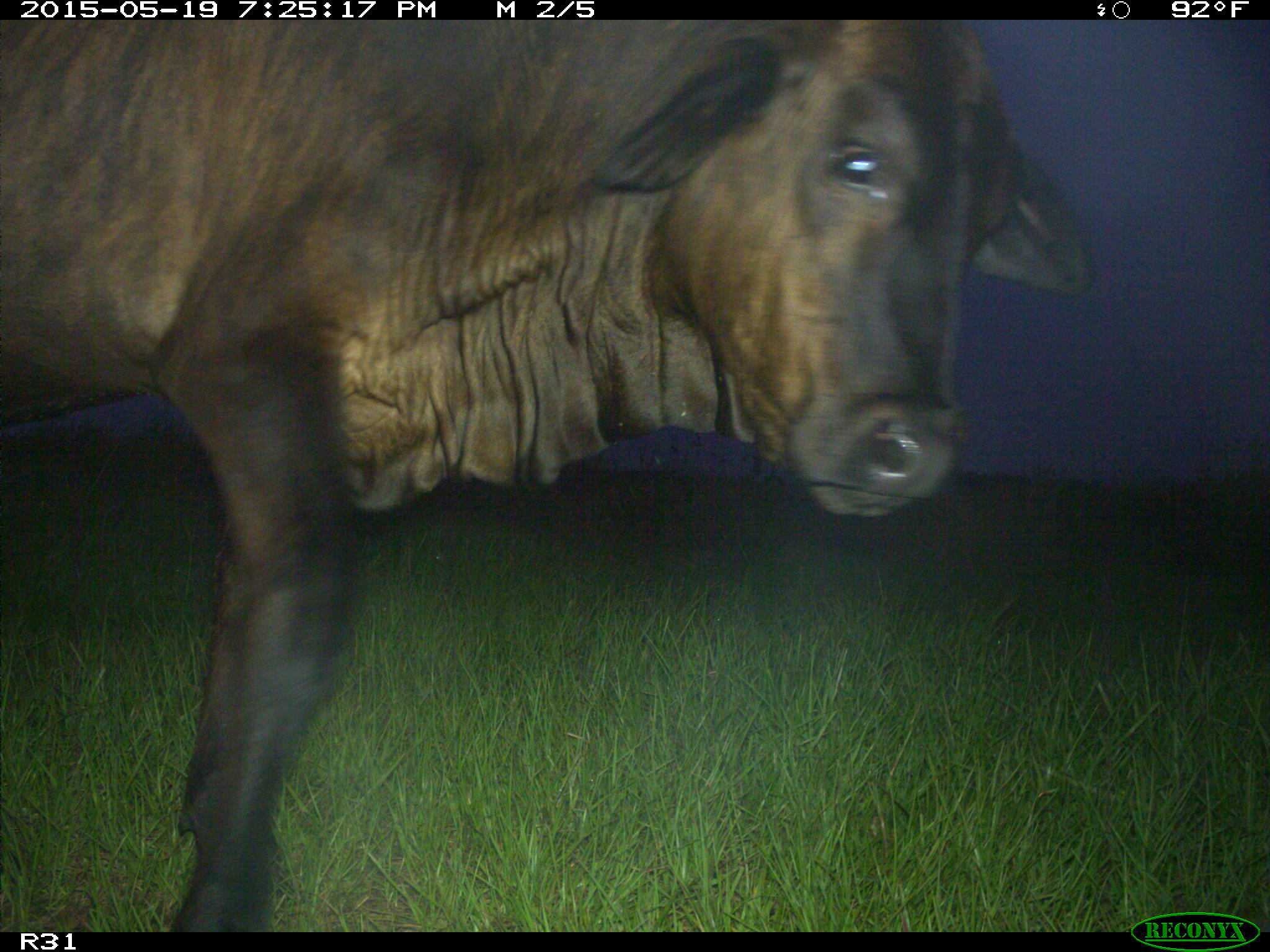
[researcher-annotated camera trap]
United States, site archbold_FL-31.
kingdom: Animalia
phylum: Chordata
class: Mammalia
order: Artiodactyla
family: Bovidae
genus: Bos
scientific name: Bos taurus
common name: domestic cow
Bos taurus (domestic cow).